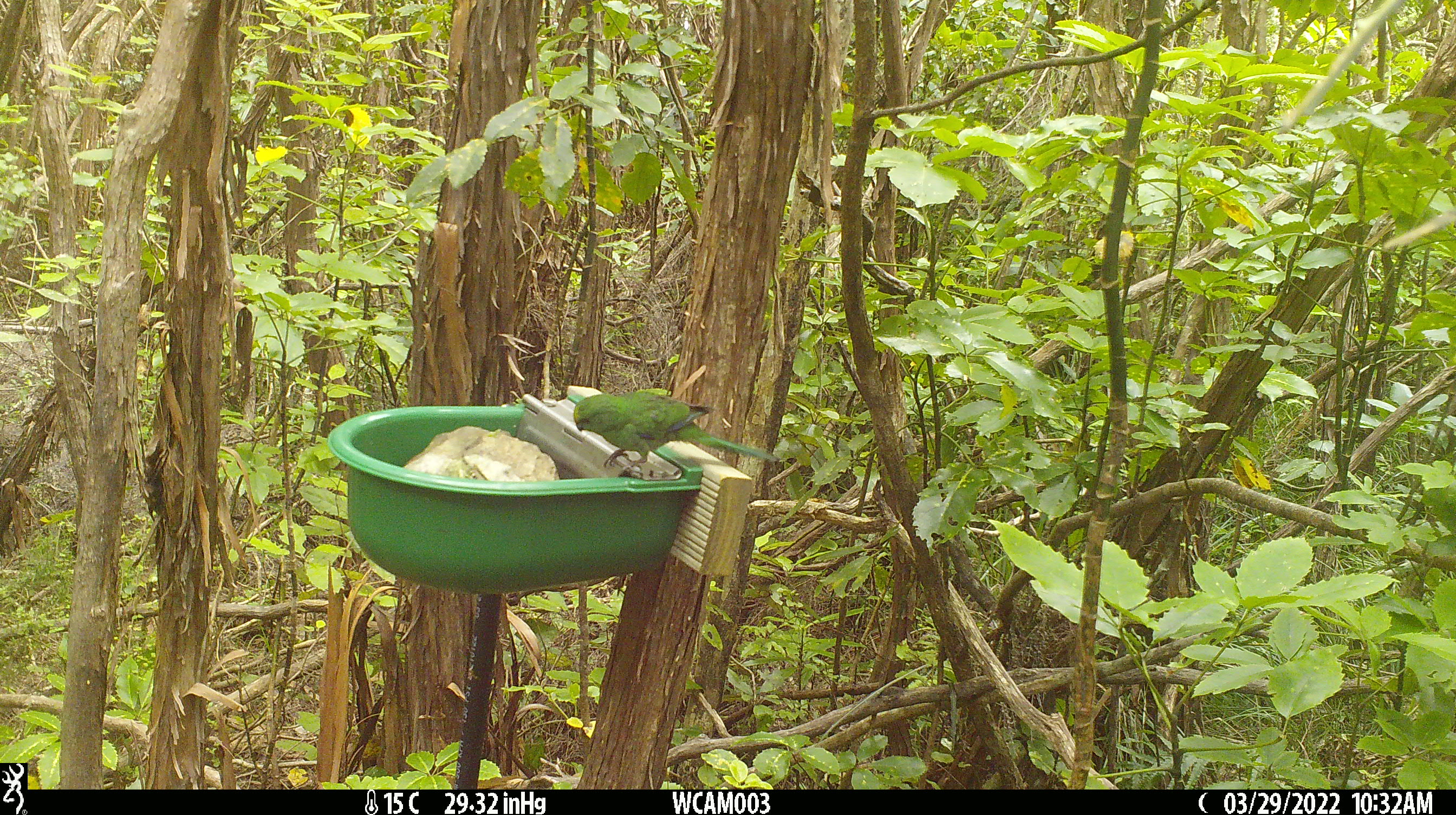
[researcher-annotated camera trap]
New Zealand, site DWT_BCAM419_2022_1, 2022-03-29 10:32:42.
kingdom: Animalia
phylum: Chordata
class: Aves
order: Psittaciformes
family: Psittaculidae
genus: Cyanoramphus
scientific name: Cyanoramphus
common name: parakeet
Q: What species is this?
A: Parakeet (Cyanoramphus).